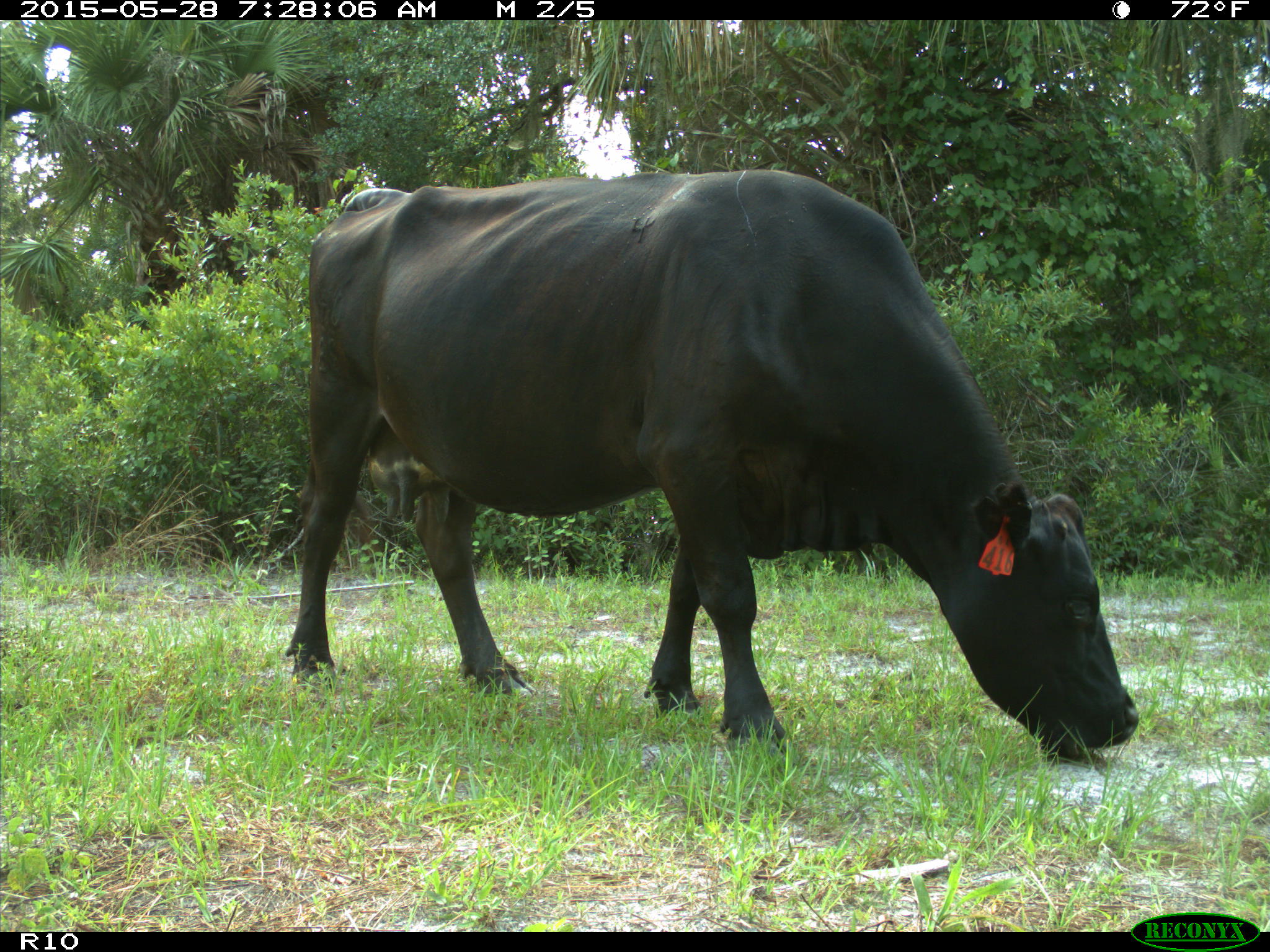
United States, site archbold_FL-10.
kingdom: Animalia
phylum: Chordata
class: Mammalia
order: Artiodactyla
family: Bovidae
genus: Bos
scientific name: Bos taurus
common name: domestic cow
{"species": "Bos taurus (domestic cow)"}